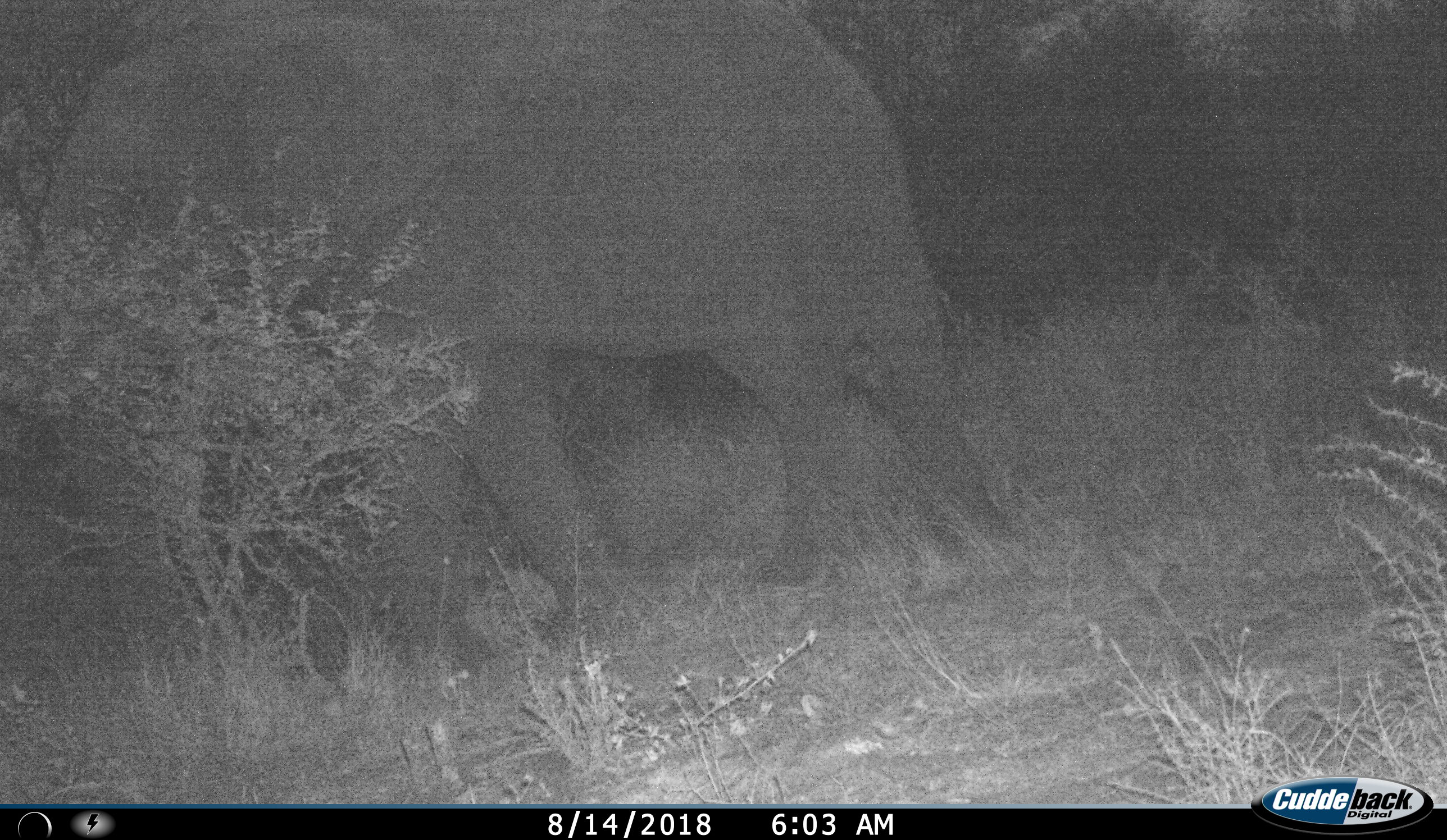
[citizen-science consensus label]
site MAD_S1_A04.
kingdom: Animalia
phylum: Chordata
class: Mammalia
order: Proboscidea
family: Elephantidae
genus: Loxodonta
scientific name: Loxodonta africana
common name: african bush elephant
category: elephant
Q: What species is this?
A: Elephant (african bush elephant) (Loxodonta africana).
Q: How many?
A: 1.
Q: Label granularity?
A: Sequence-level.